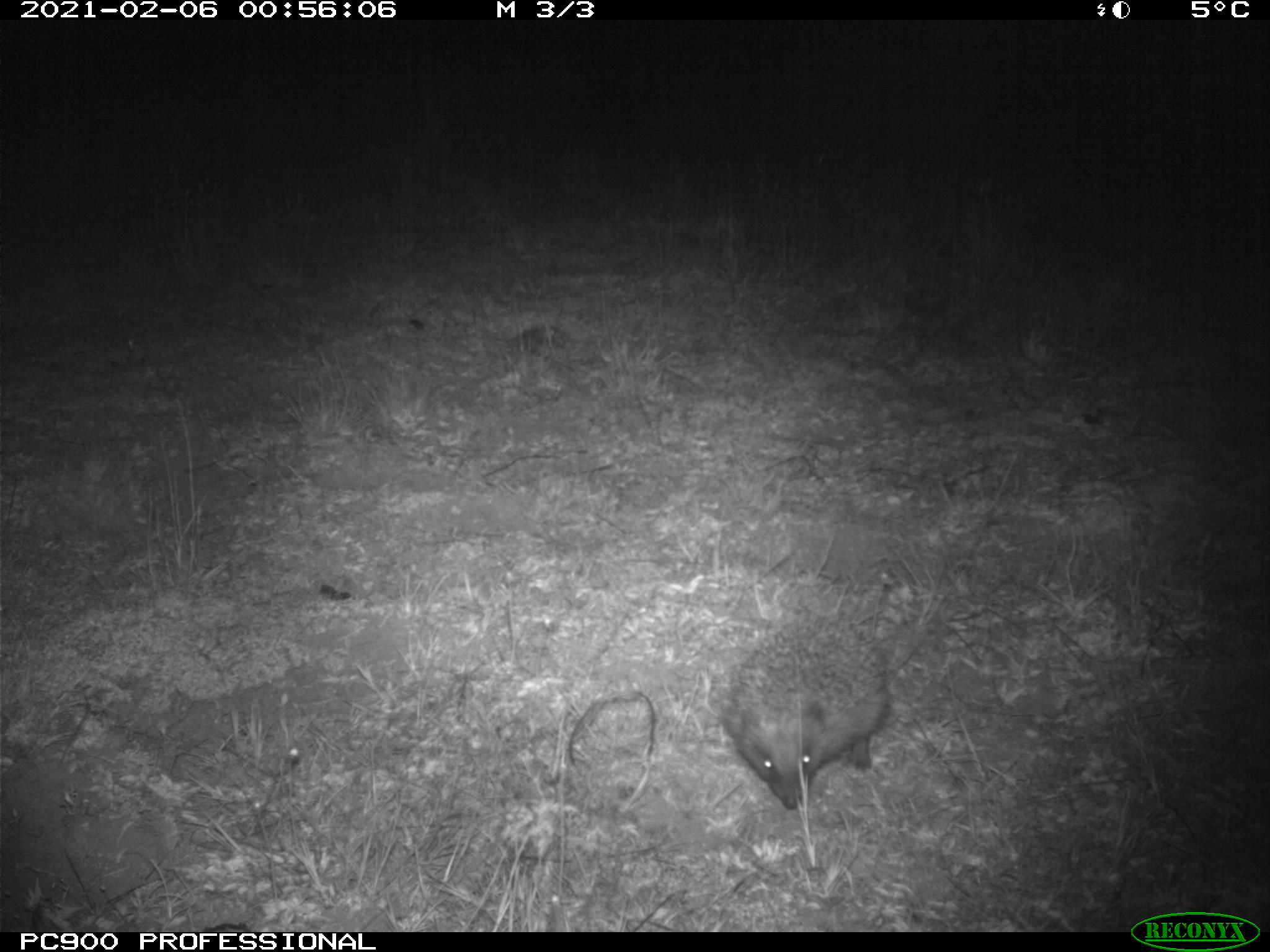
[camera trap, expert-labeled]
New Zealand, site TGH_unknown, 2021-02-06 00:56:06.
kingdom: Animalia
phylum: Chordata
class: Mammalia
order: Eulipotyphla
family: Erinaceidae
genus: Erinaceus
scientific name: Erinaceus europaeus europaeus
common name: european hedgehog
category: hedgehog